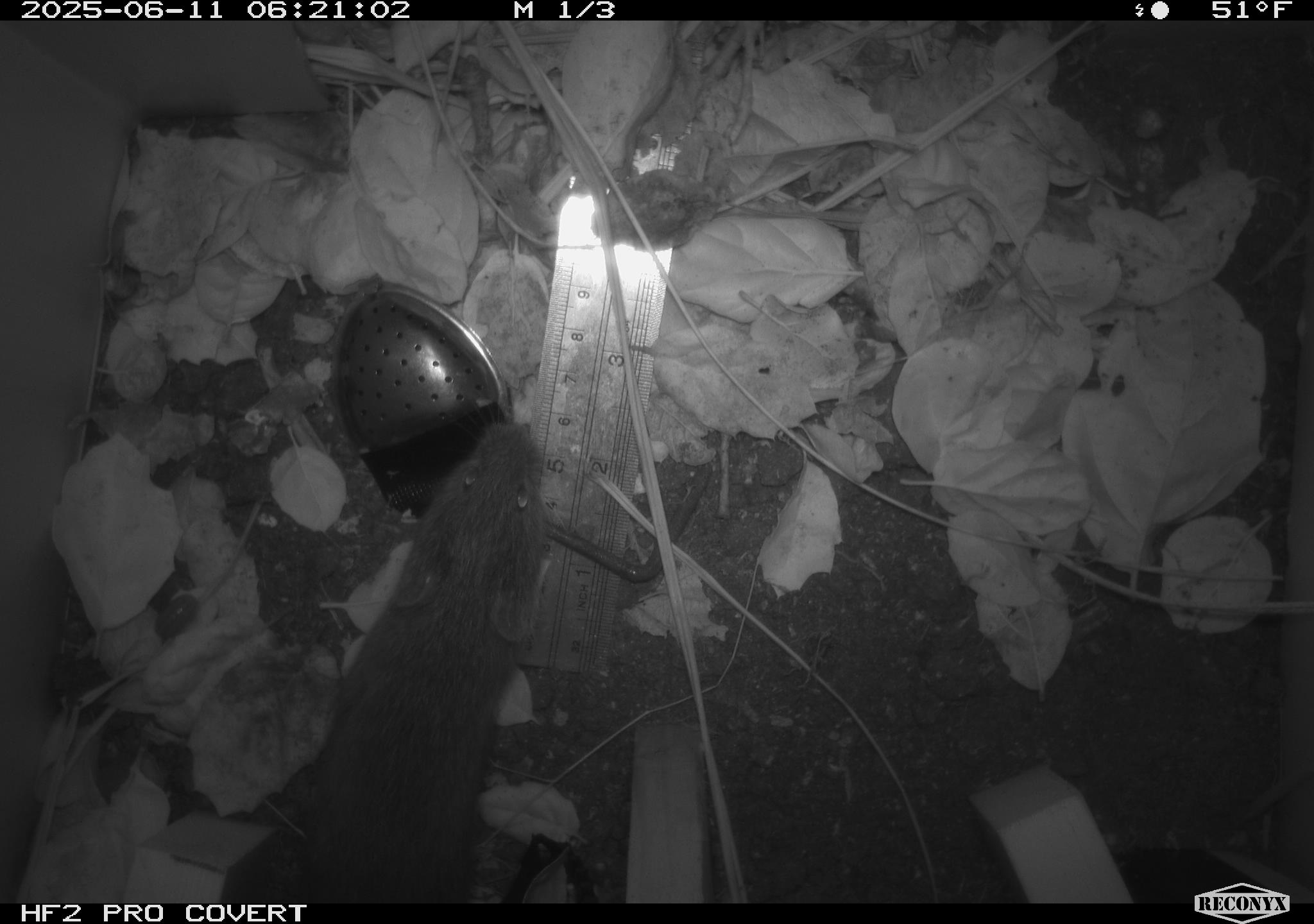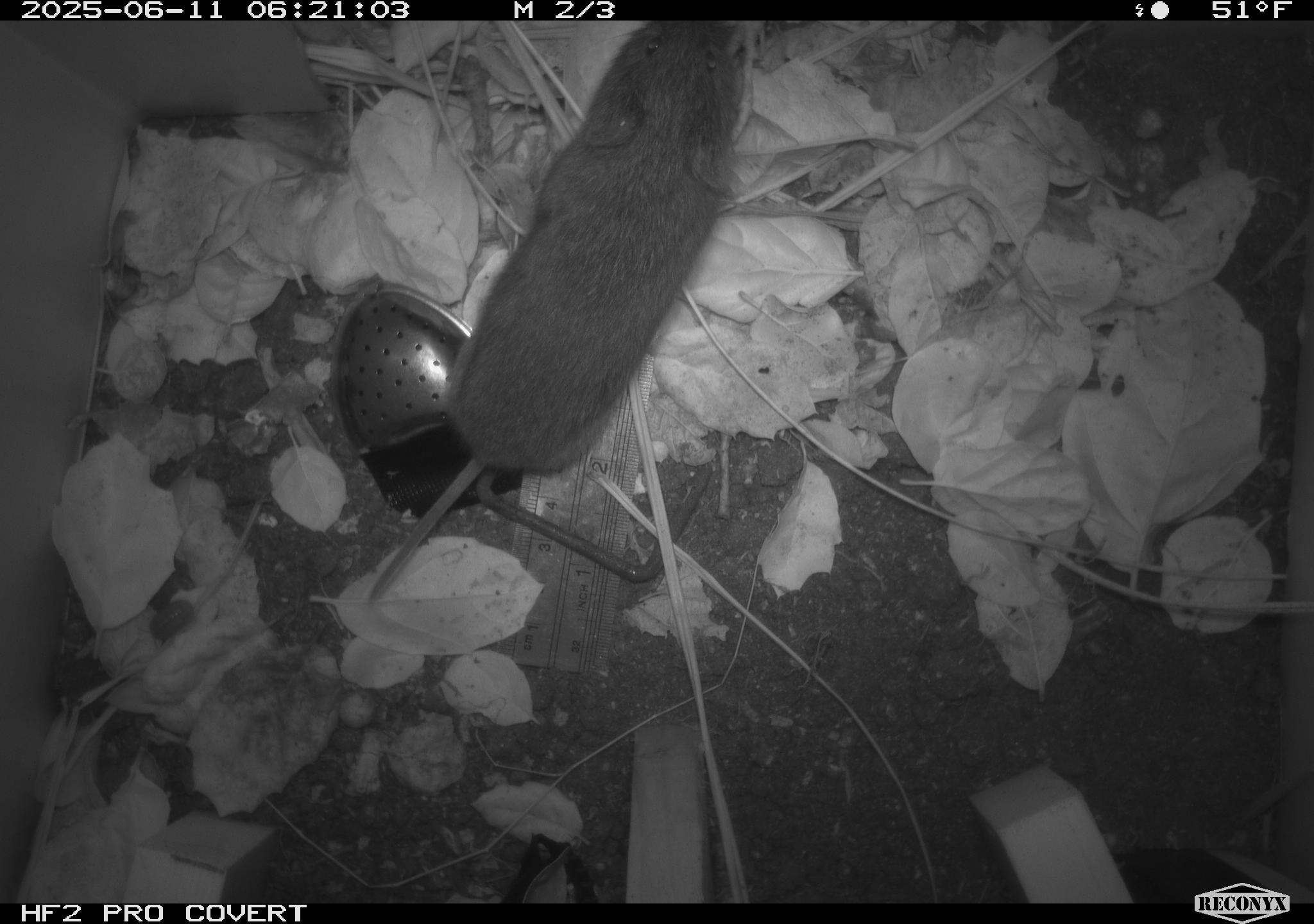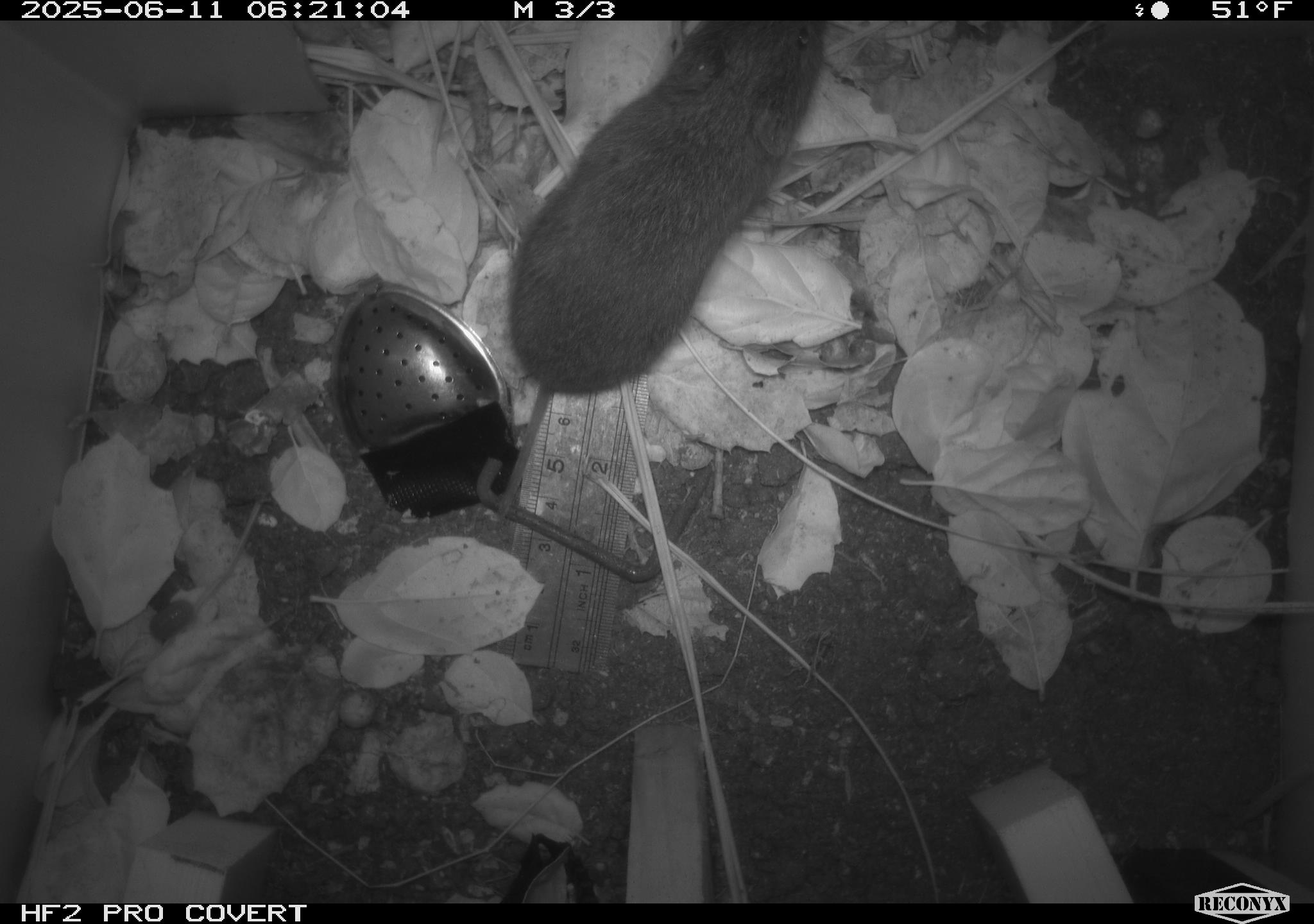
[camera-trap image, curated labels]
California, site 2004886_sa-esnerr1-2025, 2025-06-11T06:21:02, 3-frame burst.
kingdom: Animalia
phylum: Chordata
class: Mammalia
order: Rodentia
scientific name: Rodentia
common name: rodent